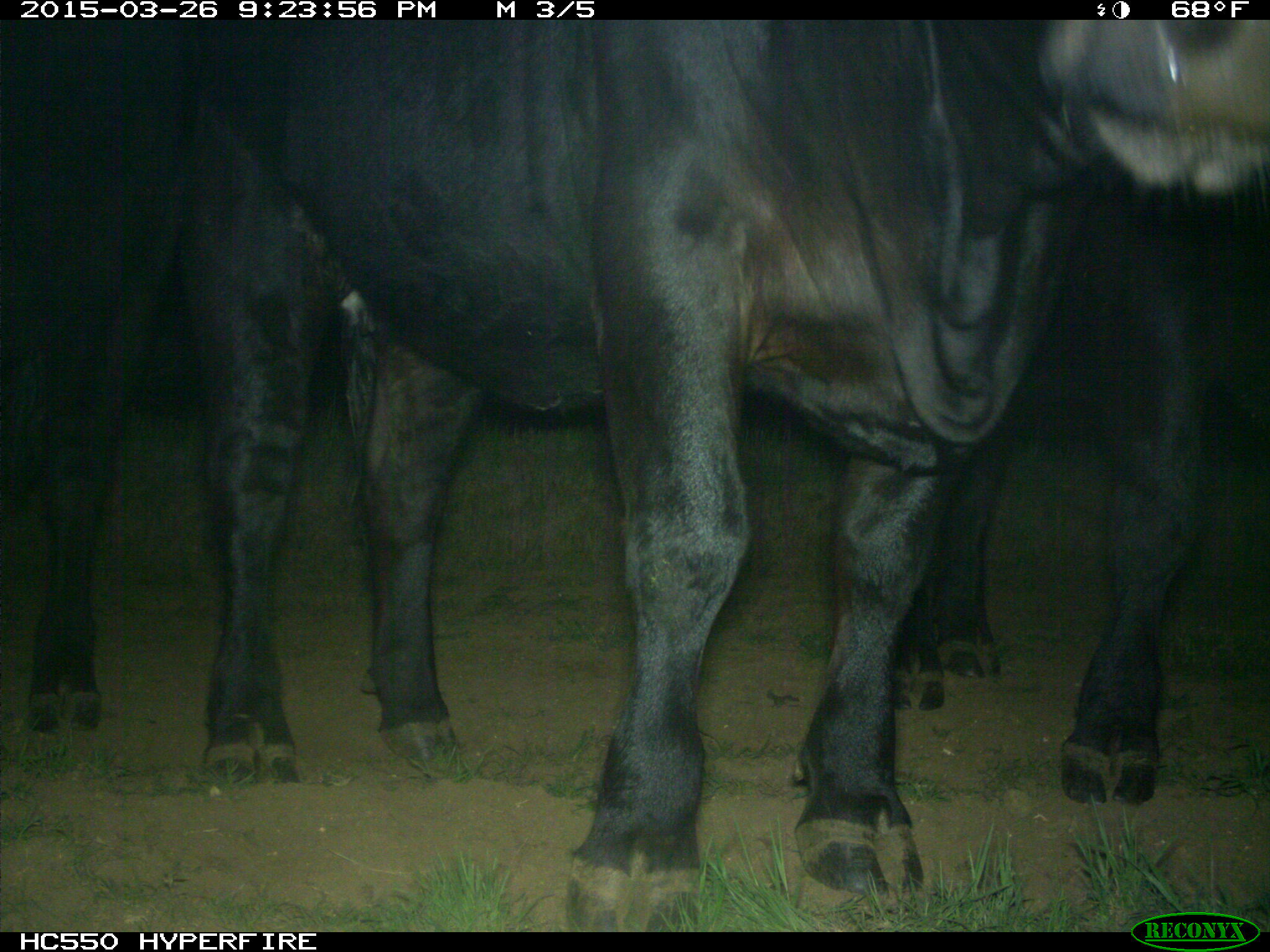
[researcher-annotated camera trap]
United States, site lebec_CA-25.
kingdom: Animalia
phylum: Chordata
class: Mammalia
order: Artiodactyla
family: Bovidae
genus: Bos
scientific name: Bos taurus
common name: domestic cow